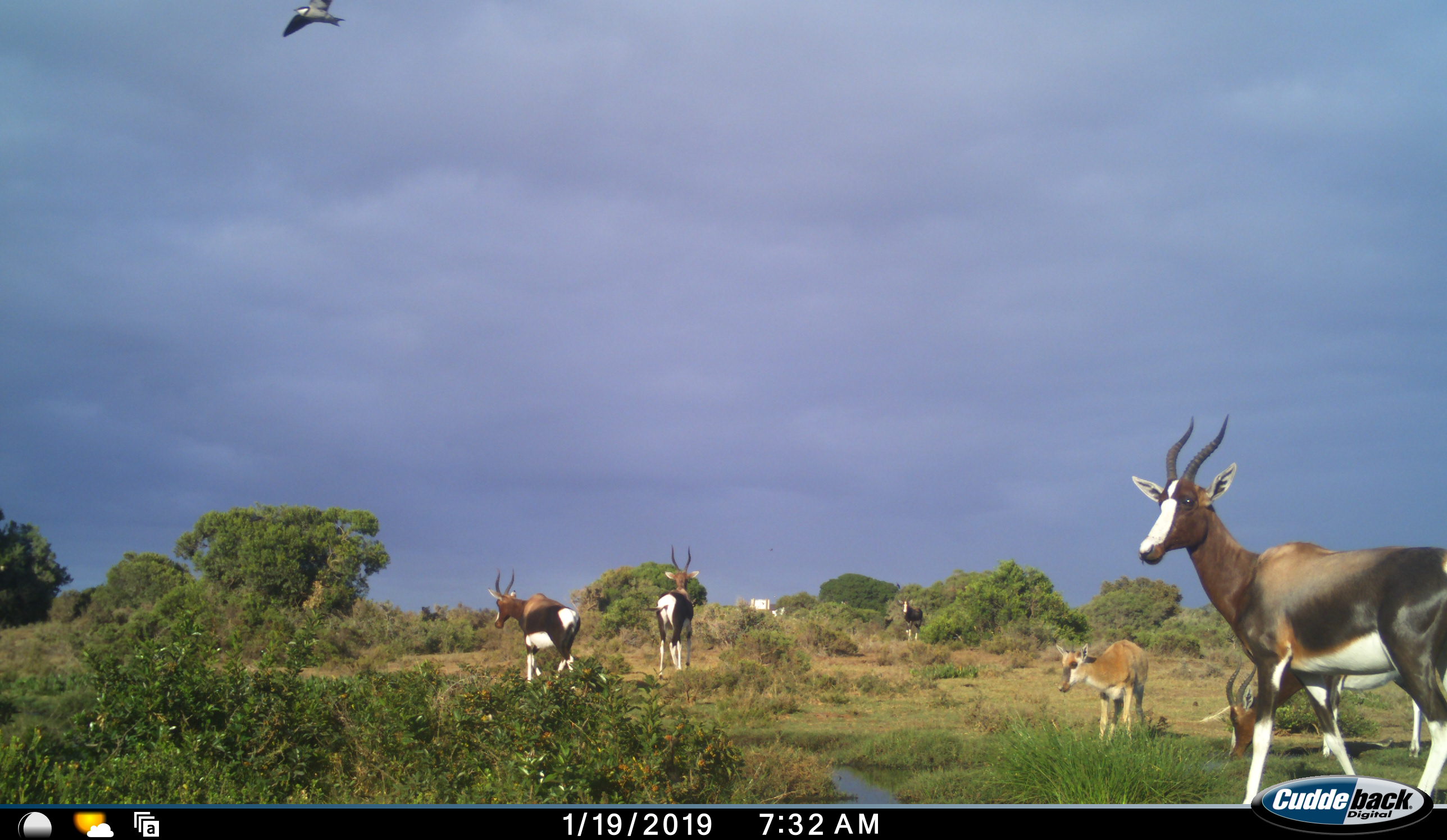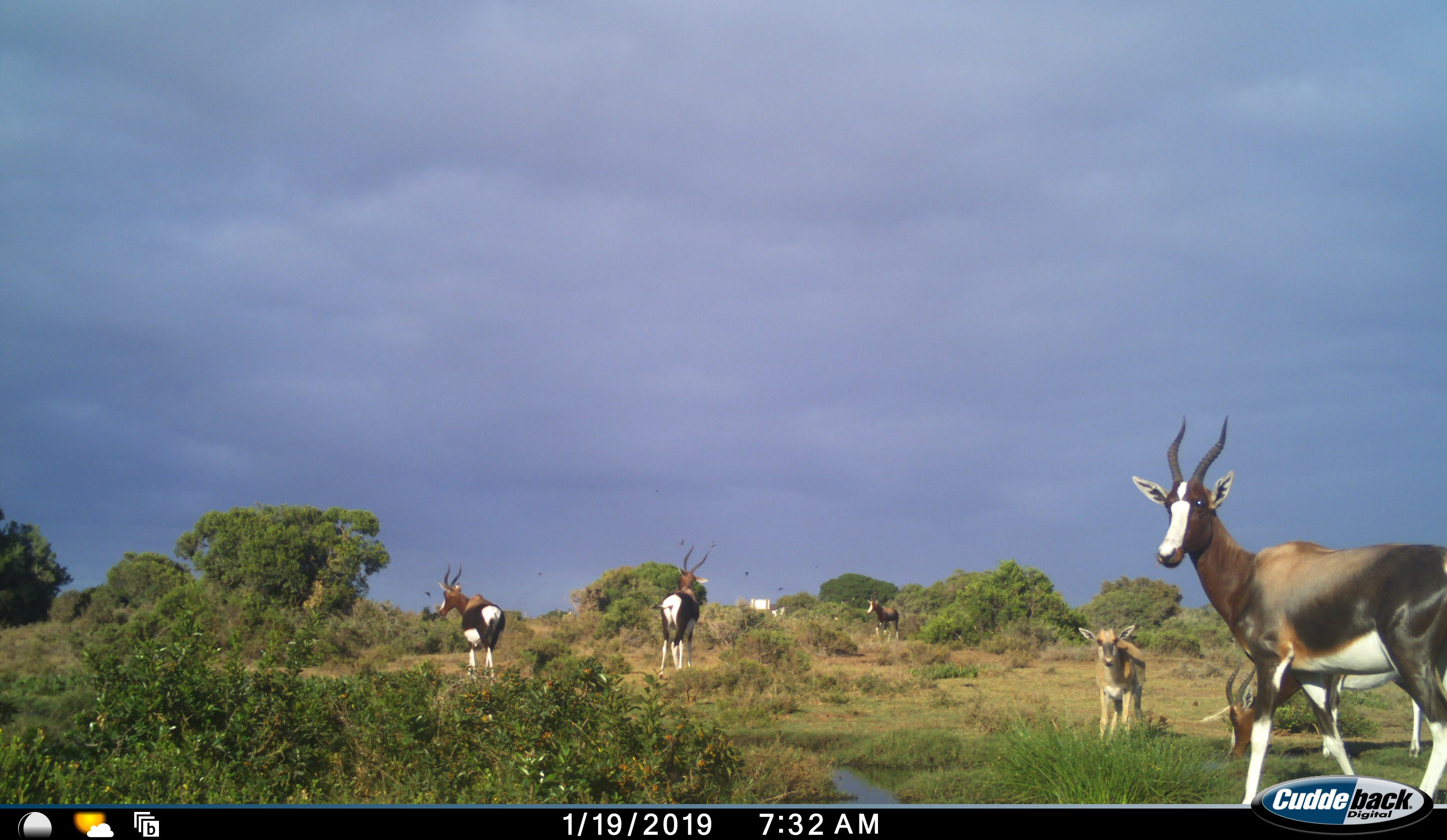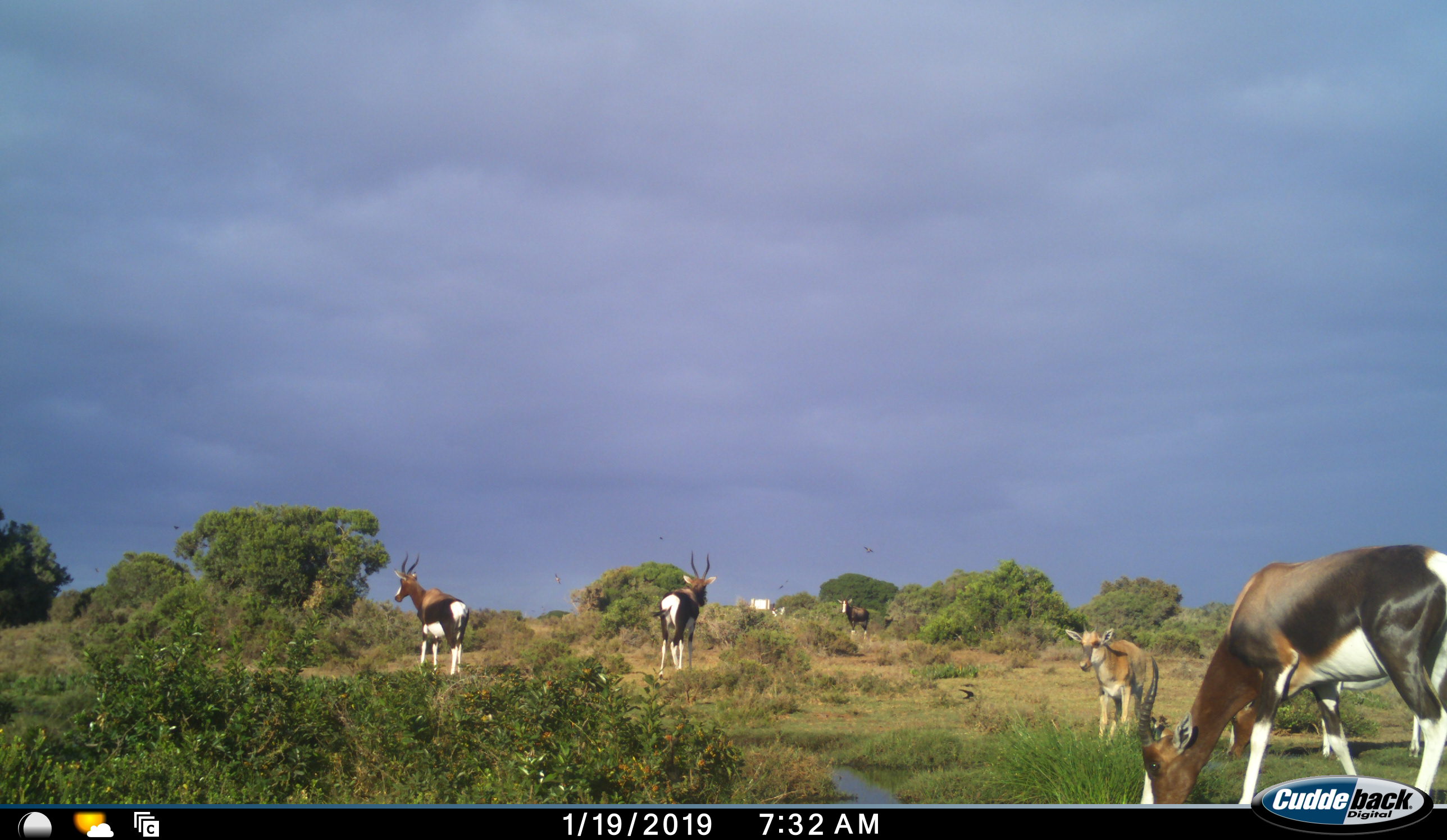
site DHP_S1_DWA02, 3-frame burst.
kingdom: Animalia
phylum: Chordata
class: Aves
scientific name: Aves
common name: bird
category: birdother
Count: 6.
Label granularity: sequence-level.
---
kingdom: Animalia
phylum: Chordata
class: Mammalia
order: Artiodactyla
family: Bovidae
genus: Damaliscus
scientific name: Damaliscus pygargus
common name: bontebok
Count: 6.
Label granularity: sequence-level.